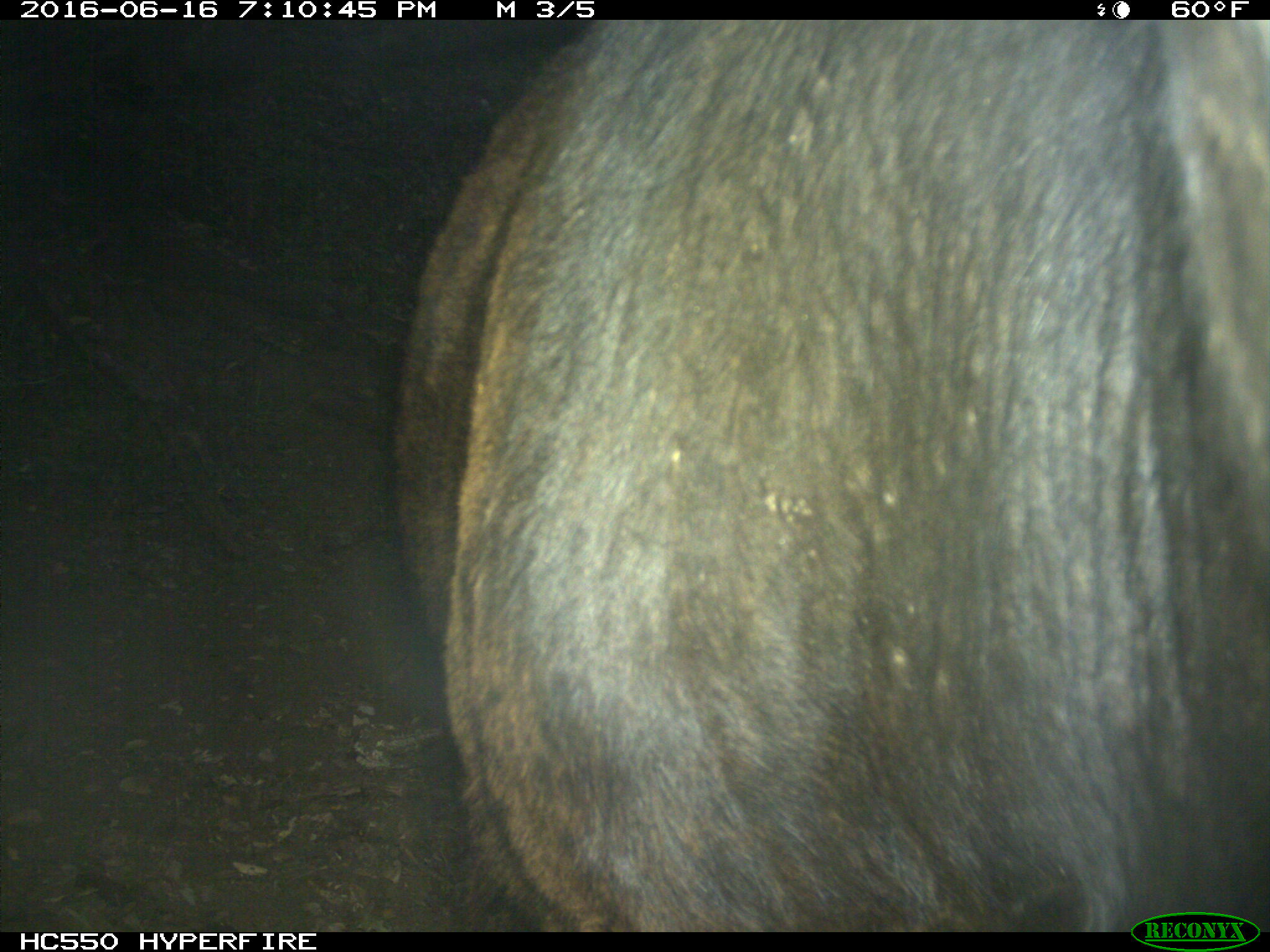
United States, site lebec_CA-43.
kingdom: Animalia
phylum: Chordata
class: Mammalia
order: Artiodactyla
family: Bovidae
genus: Bos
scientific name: Bos taurus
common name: domestic cow